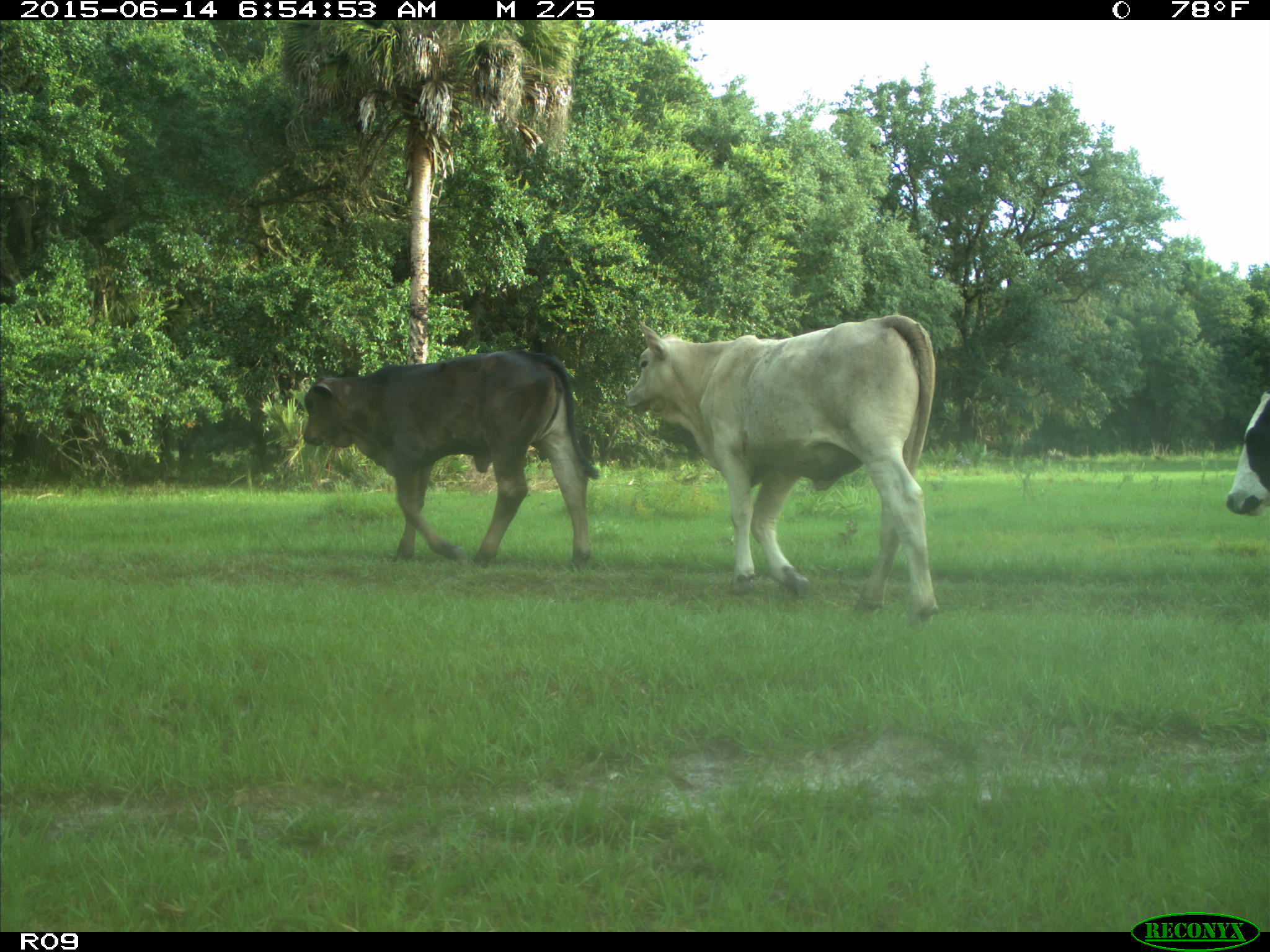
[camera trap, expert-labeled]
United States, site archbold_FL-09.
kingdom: Animalia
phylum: Chordata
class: Mammalia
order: Artiodactyla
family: Bovidae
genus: Bos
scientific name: Bos taurus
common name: domestic cow